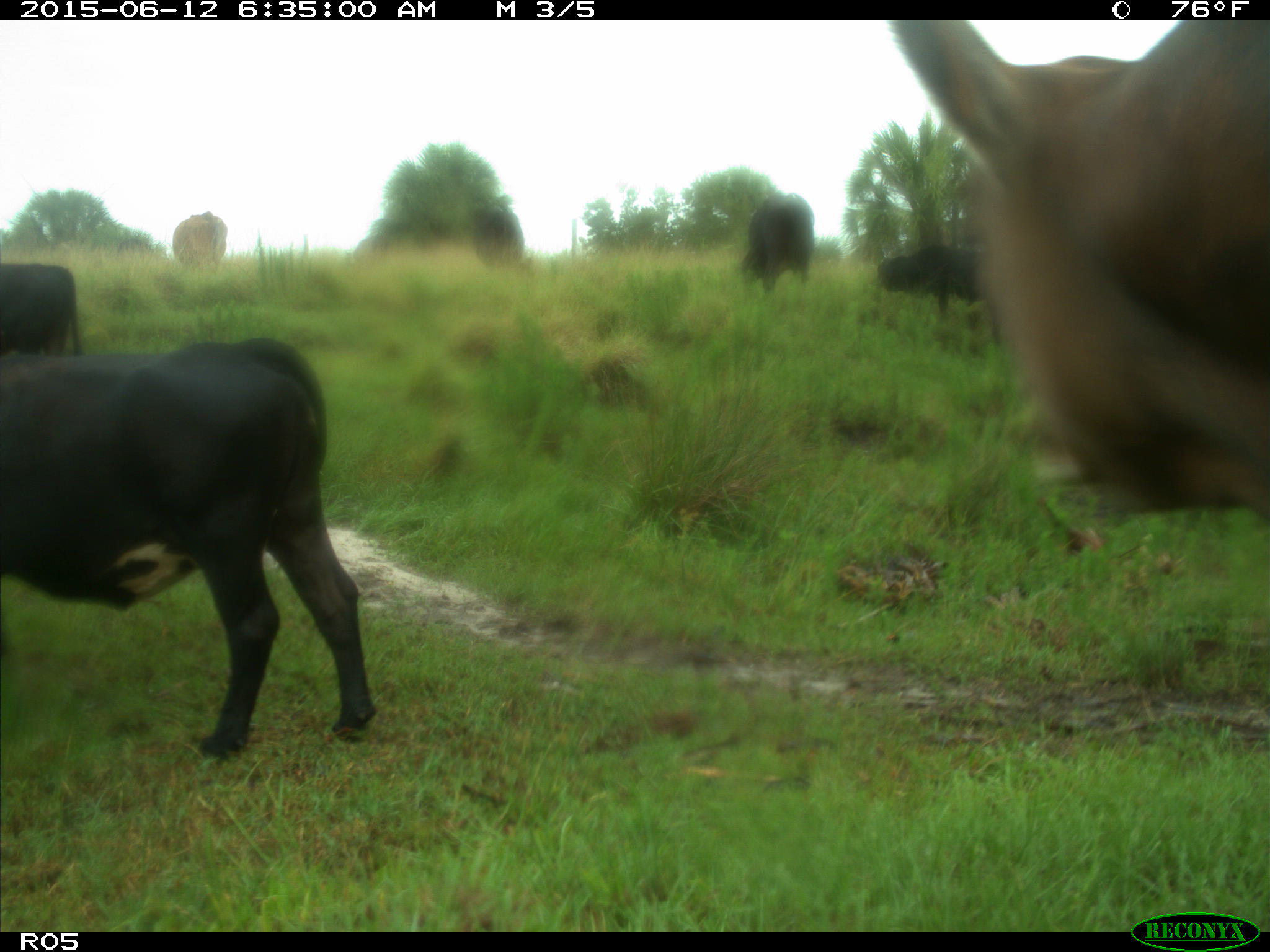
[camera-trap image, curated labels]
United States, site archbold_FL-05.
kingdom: Animalia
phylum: Chordata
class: Mammalia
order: Artiodactyla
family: Bovidae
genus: Bos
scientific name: Bos taurus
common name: domestic cow